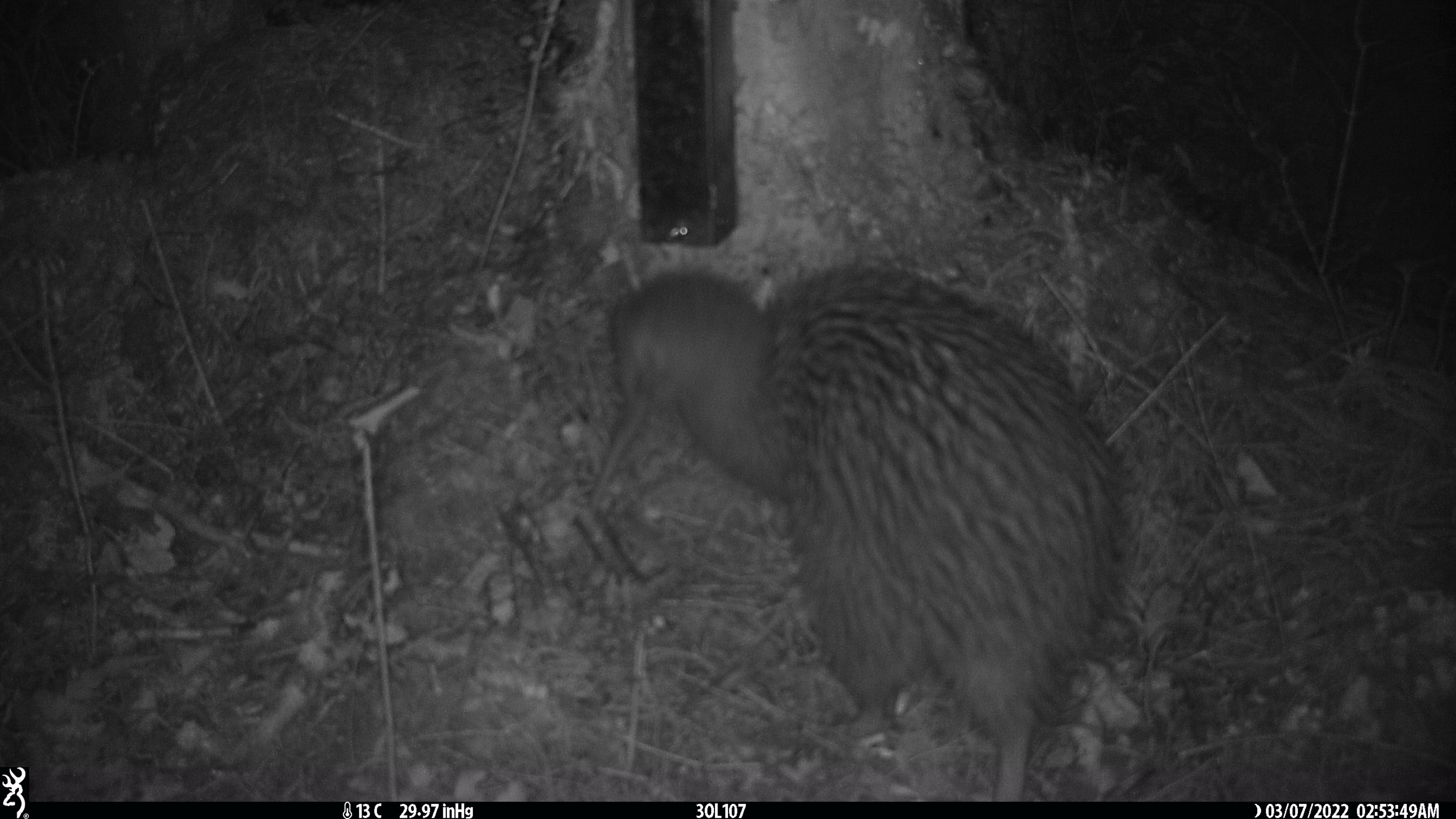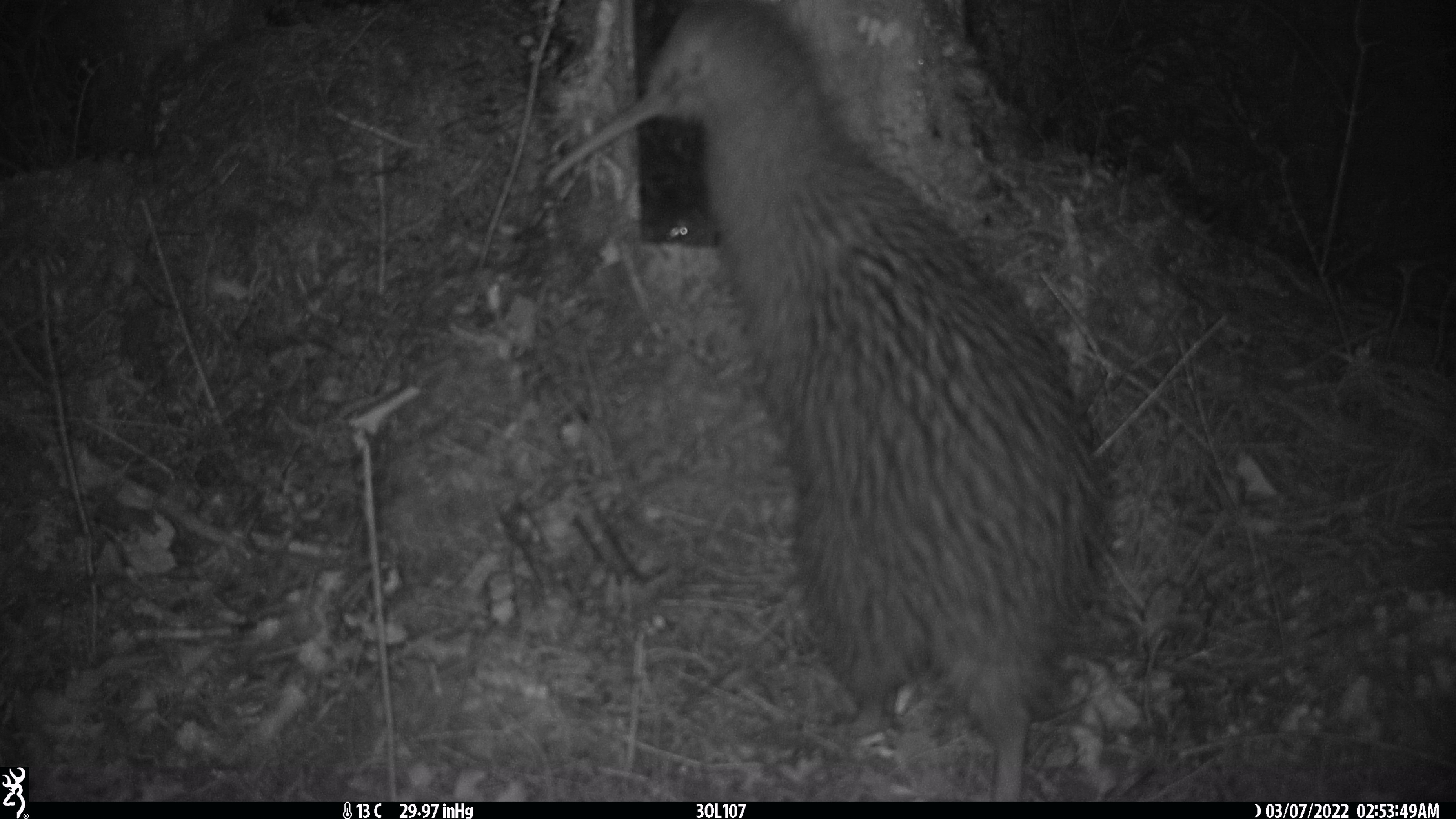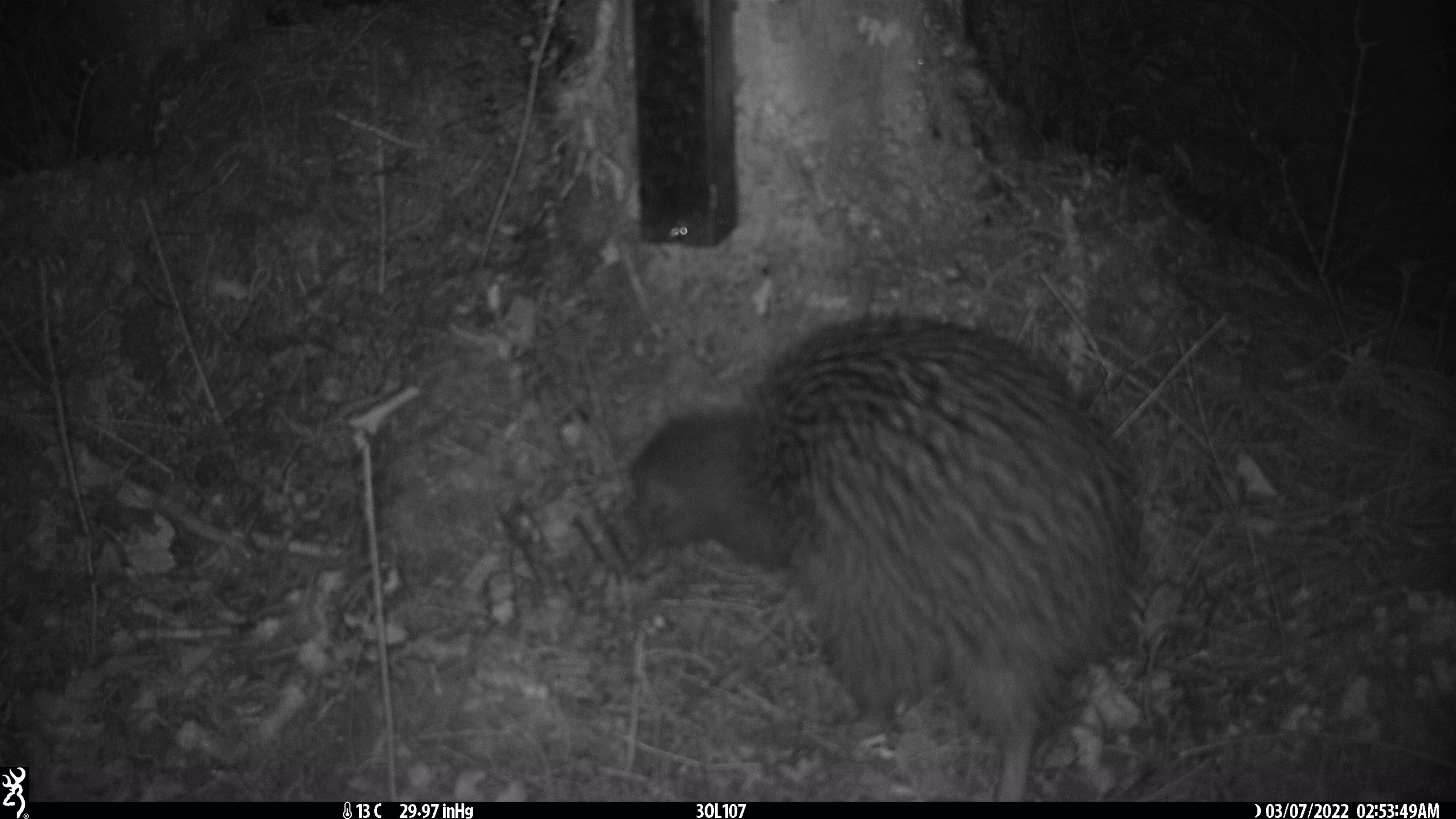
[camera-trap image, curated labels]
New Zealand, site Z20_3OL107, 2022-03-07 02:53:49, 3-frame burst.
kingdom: Animalia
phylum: Chordata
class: Aves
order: Apterygiformes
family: Apterygidae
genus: Apteryx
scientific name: Apteryx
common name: kiwi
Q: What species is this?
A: Kiwi (Apteryx).